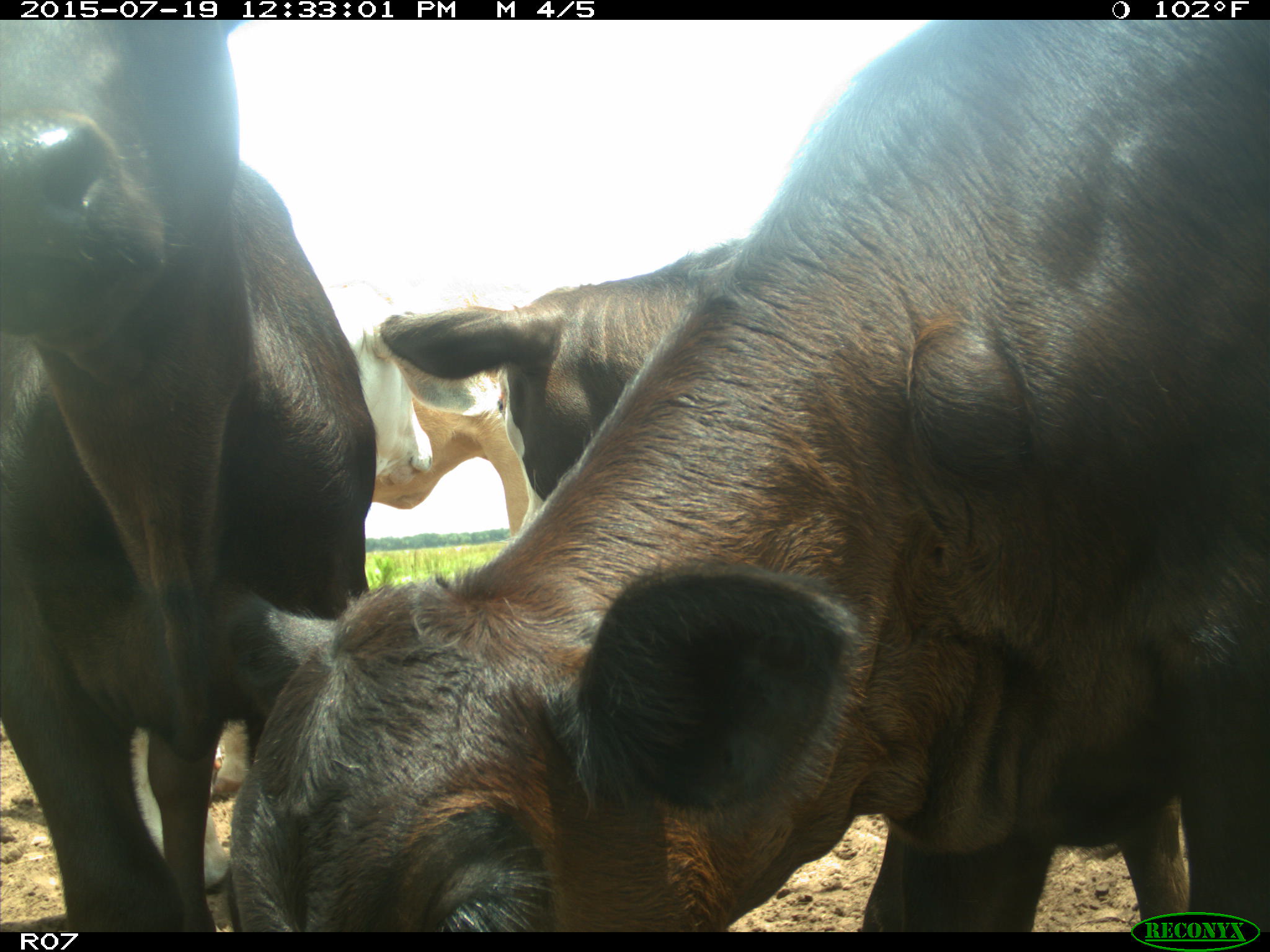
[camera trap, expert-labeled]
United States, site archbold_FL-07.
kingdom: Animalia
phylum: Chordata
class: Mammalia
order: Artiodactyla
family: Bovidae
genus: Bos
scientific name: Bos taurus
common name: domestic cow